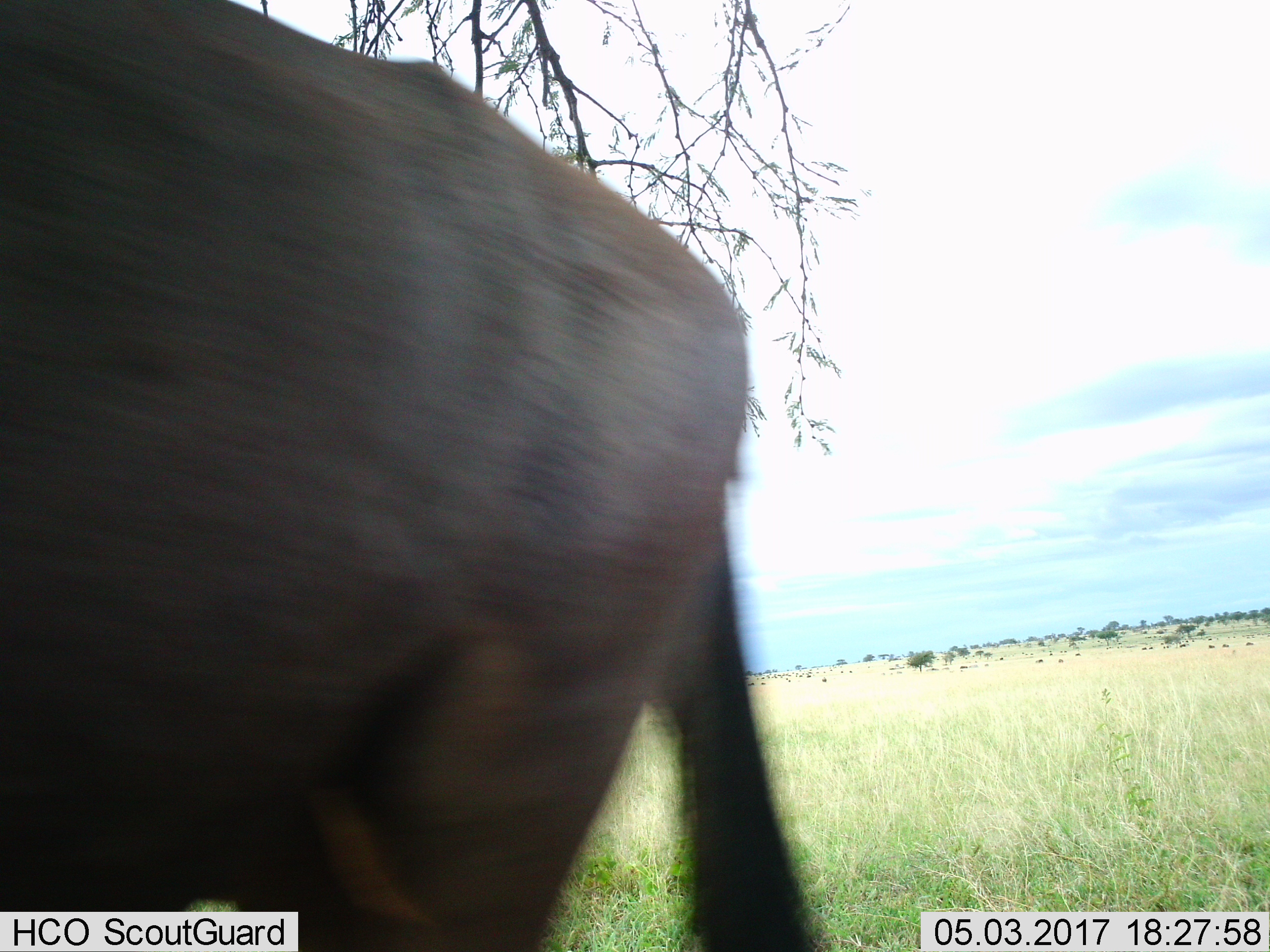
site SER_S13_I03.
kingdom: Animalia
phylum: Chordata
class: Mammalia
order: Artiodactyla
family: Bovidae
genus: Connochaetes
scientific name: Connochaetes taurinus taurinus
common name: blue wildebeest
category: wildebeestblue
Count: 1.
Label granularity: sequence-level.